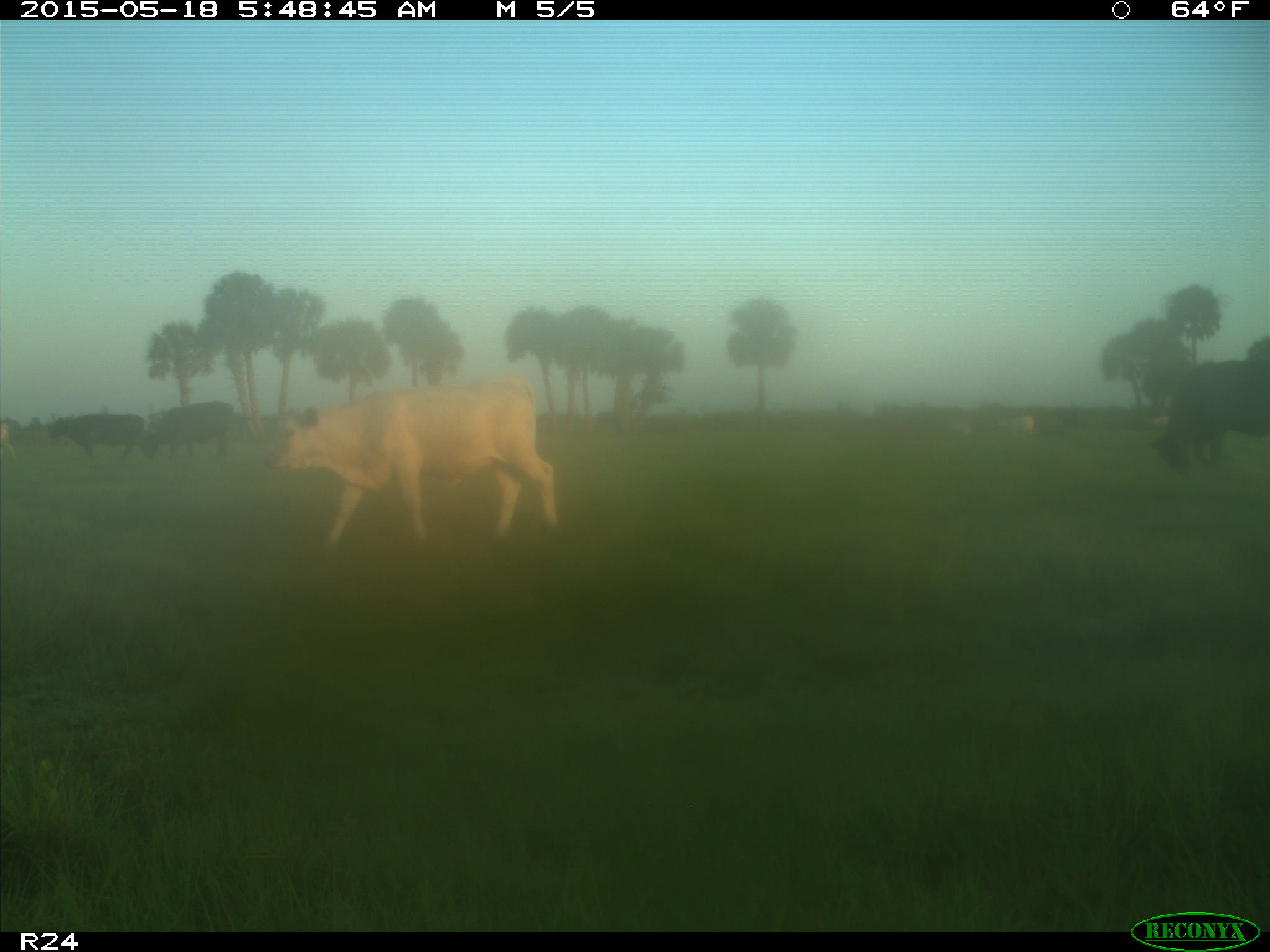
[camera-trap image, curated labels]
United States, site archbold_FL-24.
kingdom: Animalia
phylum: Chordata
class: Mammalia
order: Artiodactyla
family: Bovidae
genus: Bos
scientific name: Bos taurus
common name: domestic cow